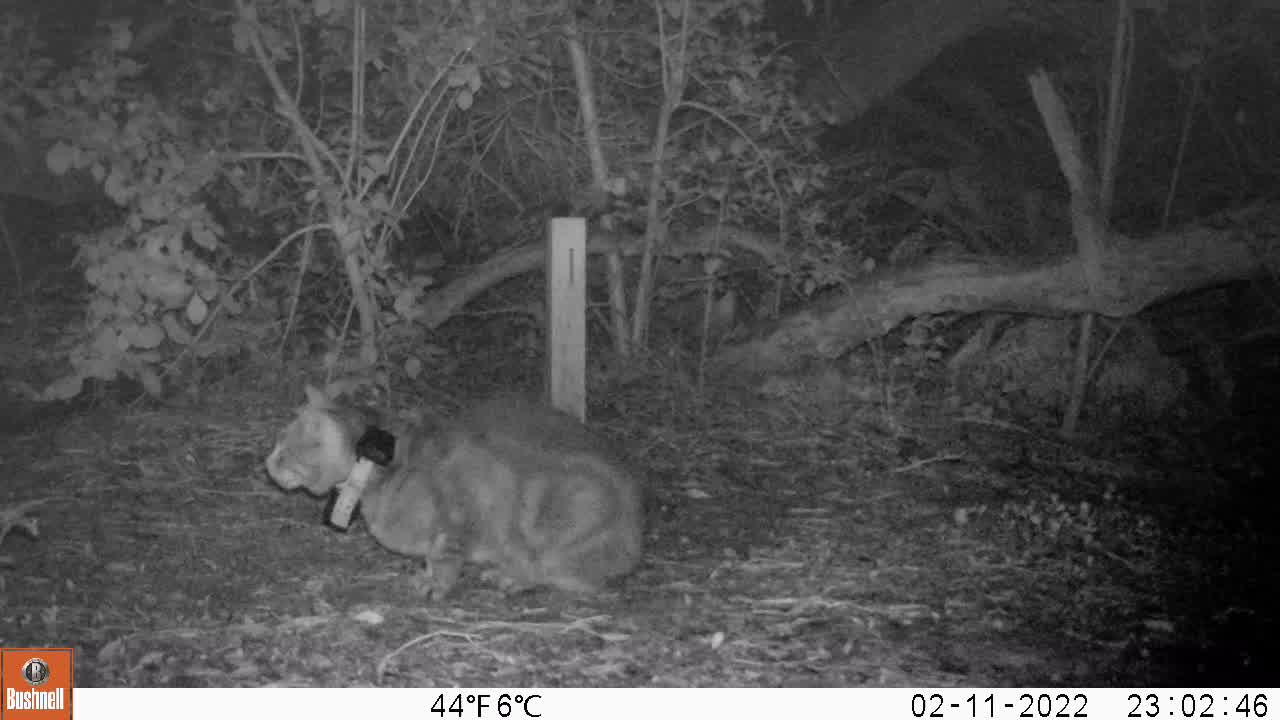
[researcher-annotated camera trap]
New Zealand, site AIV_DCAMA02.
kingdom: Animalia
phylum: Chordata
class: Mammalia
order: Carnivora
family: Felidae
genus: Felis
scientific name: Felis catus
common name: domestic cat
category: cat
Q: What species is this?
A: Cat (domestic cat) (Felis catus).